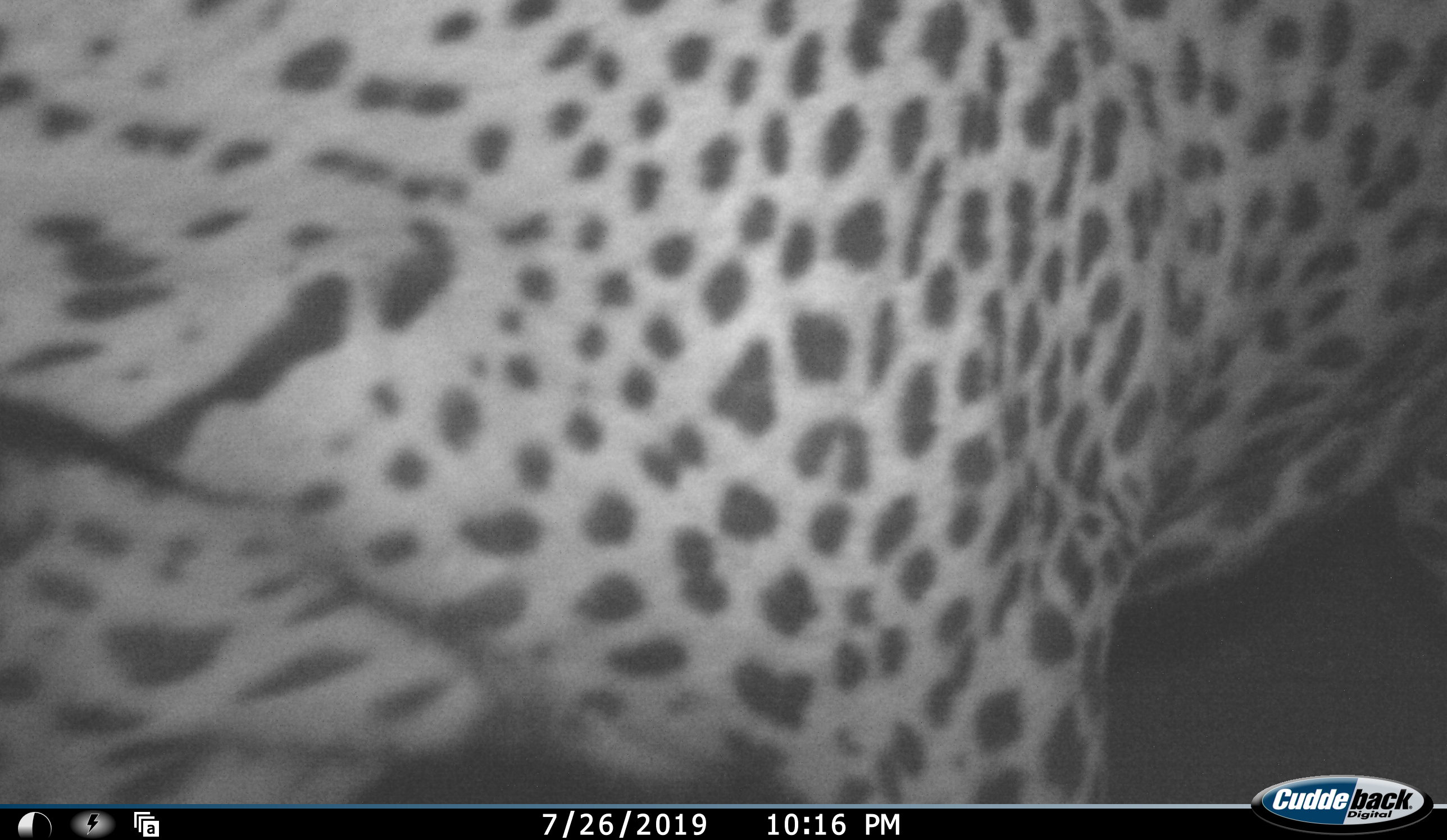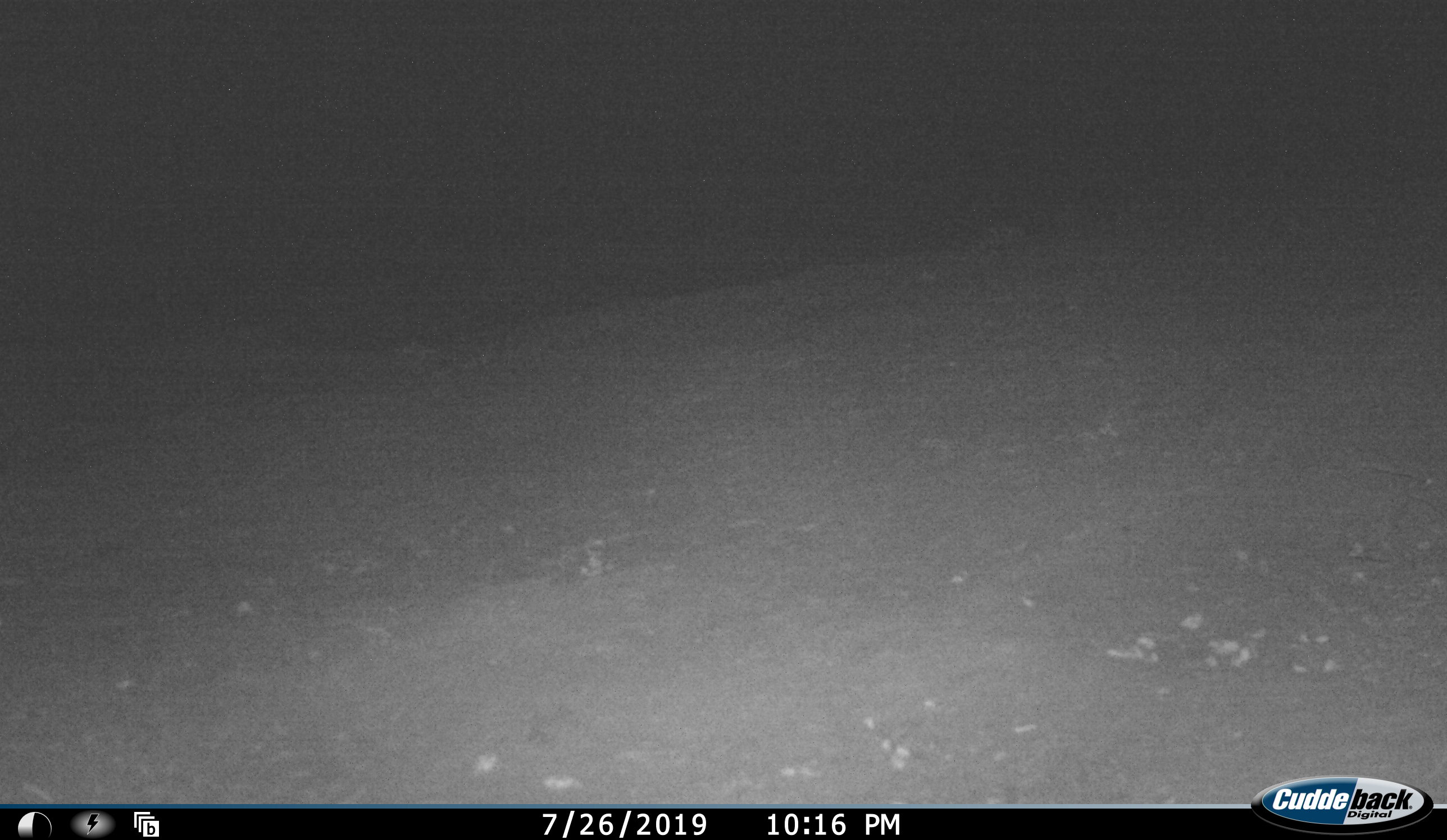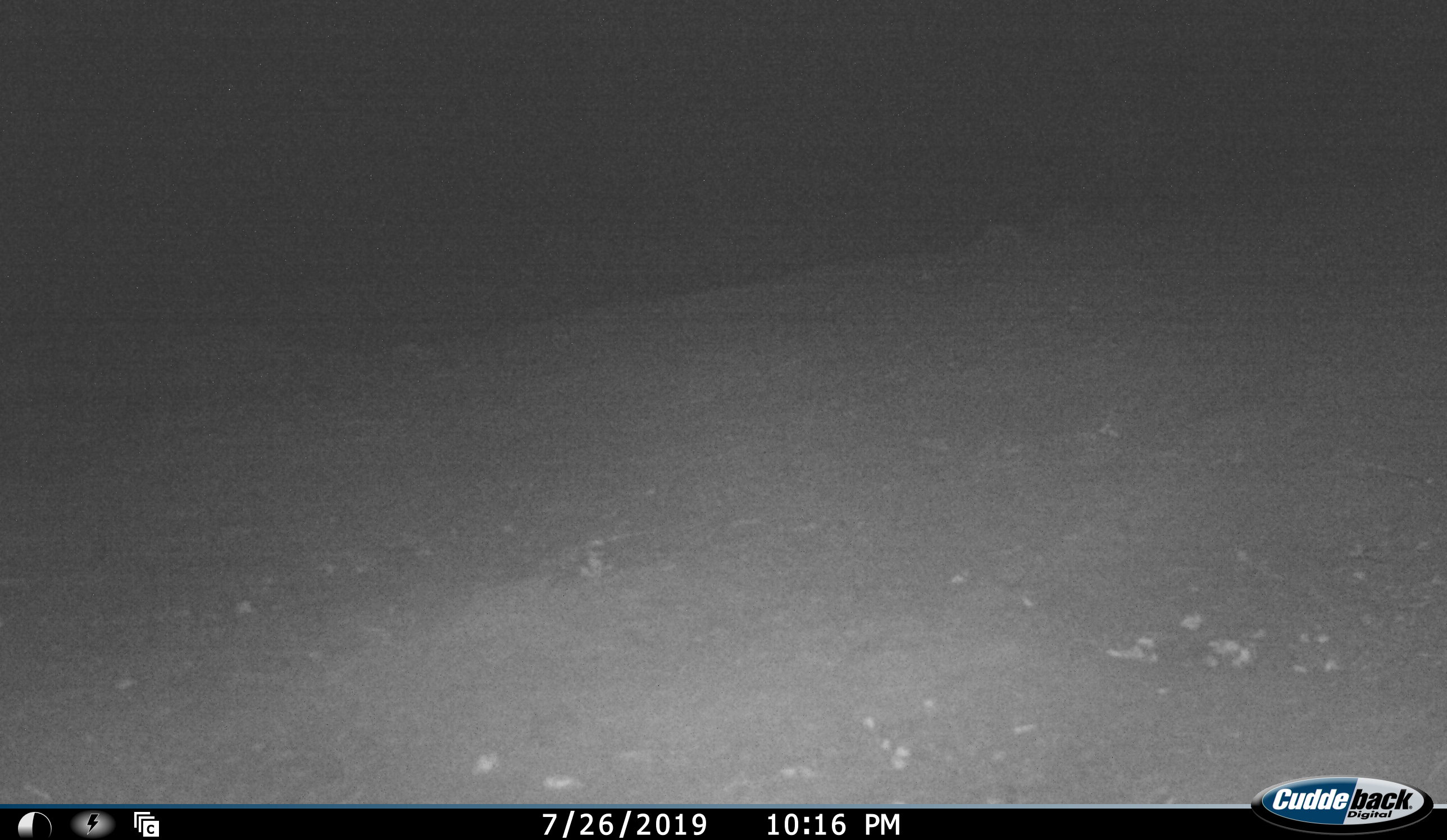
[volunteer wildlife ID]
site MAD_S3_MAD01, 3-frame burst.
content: unidentified animal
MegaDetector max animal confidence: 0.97